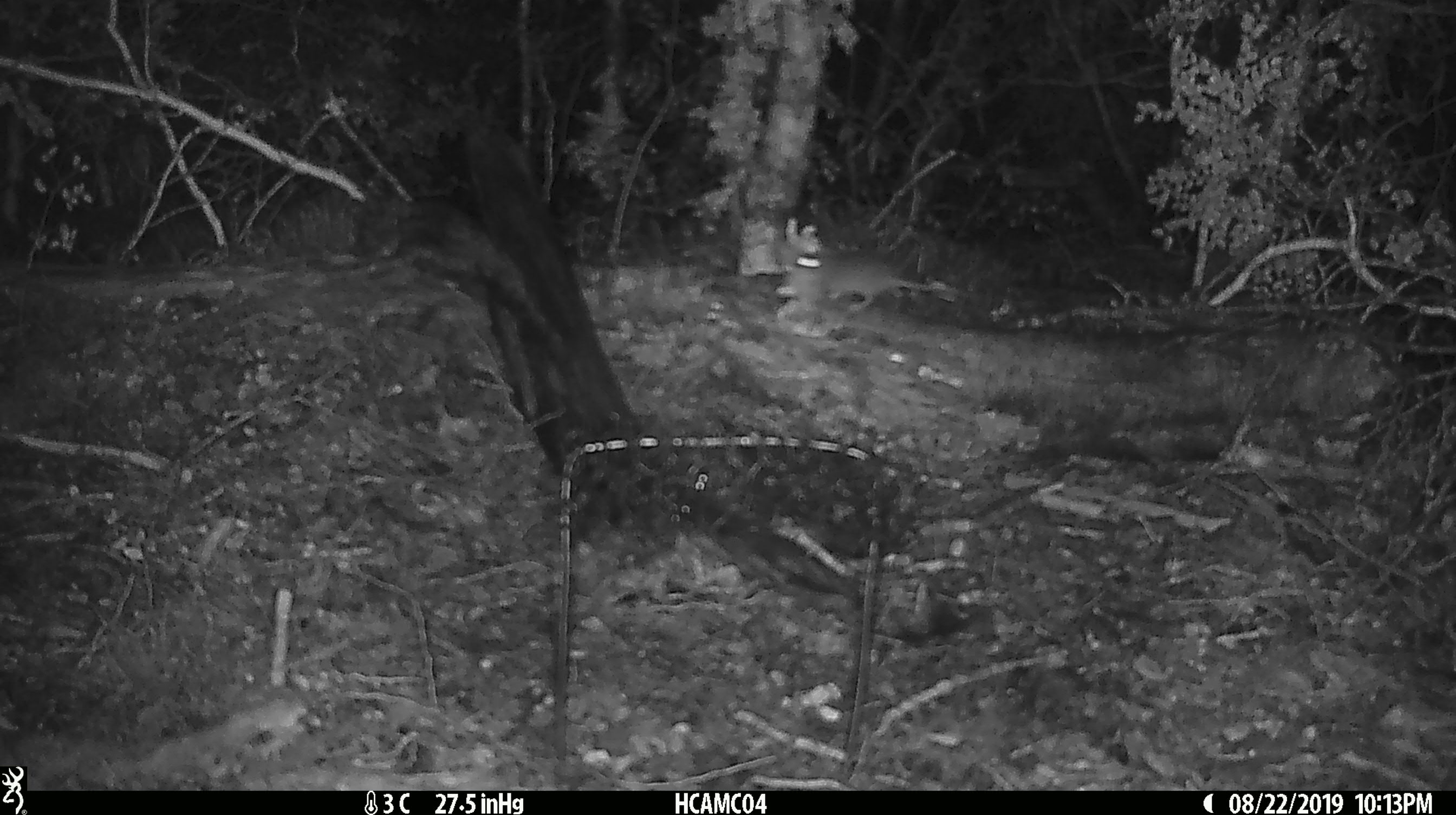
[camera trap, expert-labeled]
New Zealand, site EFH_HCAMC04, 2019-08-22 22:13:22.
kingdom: Animalia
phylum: Chordata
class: Mammalia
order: Rodentia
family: Muridae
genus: Mus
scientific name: Mus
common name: mouse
Mouse (Mus).